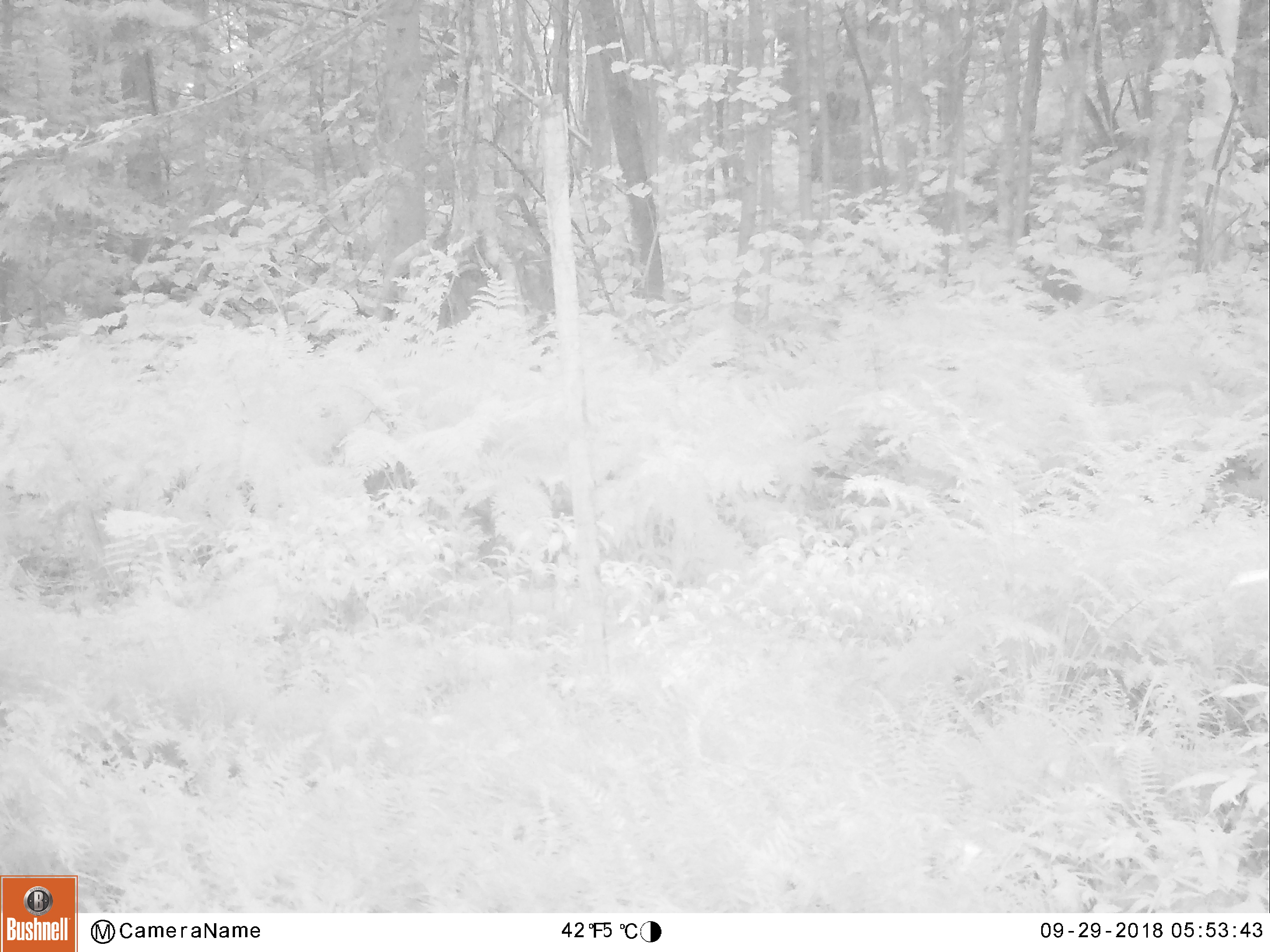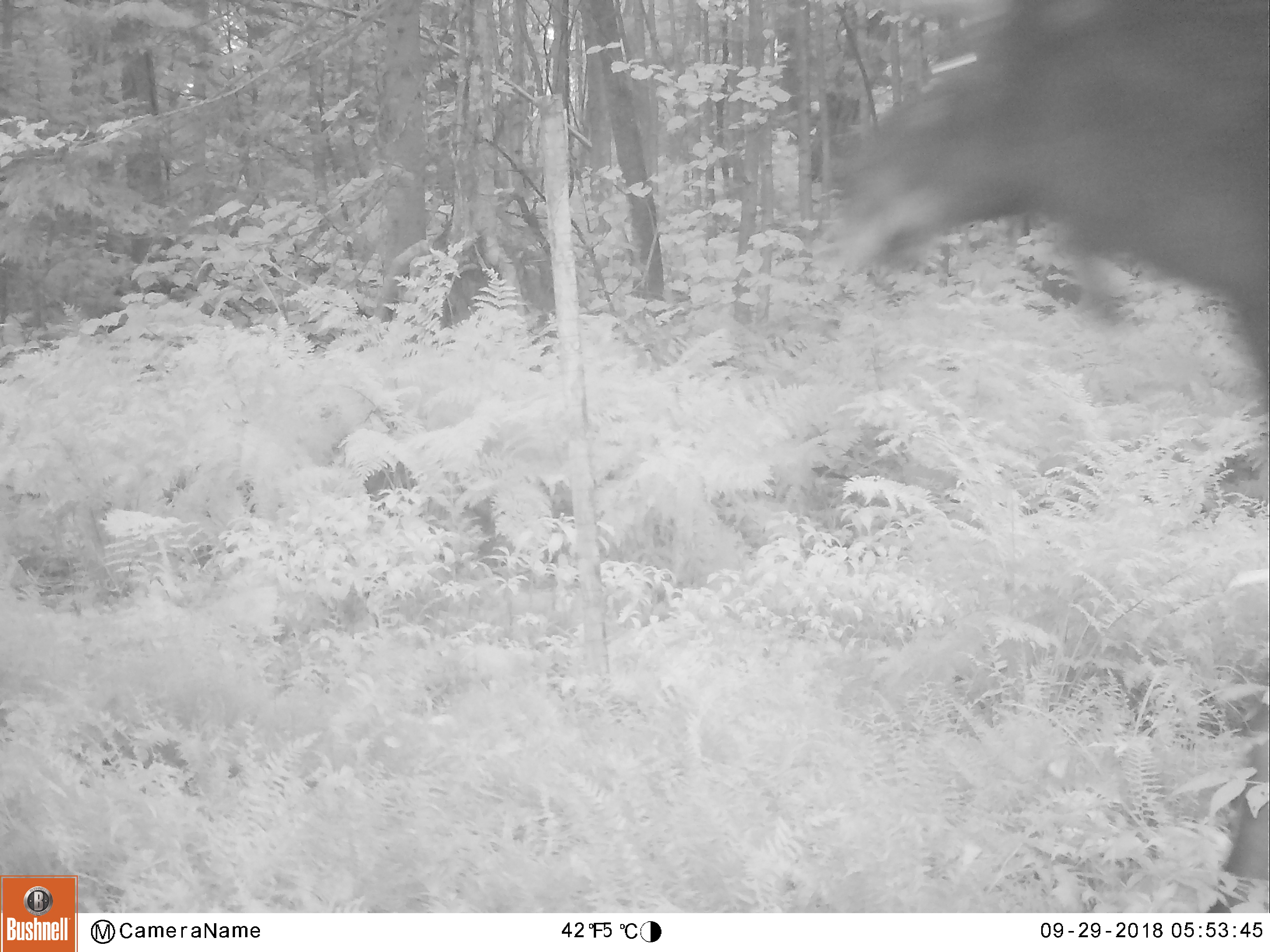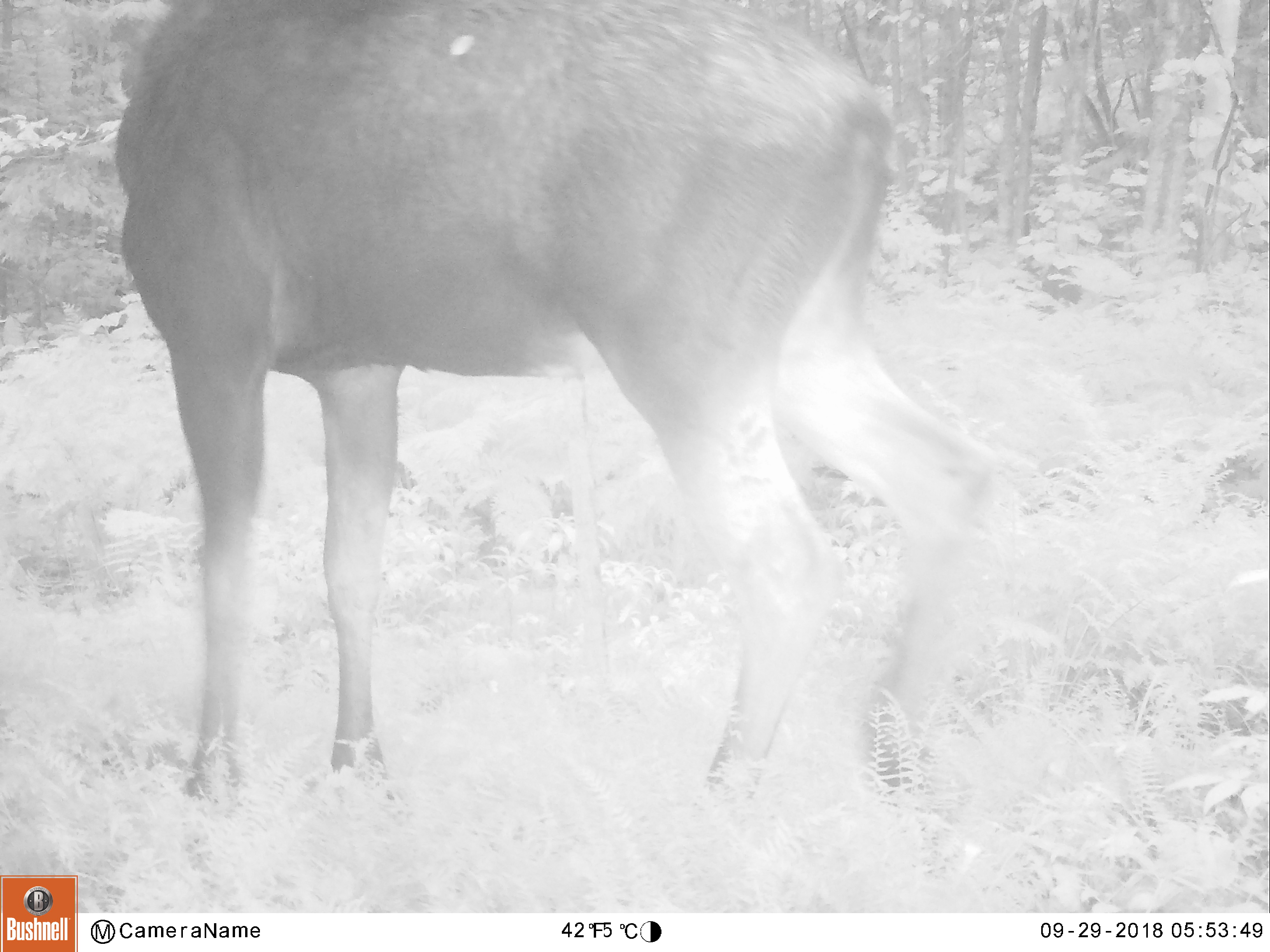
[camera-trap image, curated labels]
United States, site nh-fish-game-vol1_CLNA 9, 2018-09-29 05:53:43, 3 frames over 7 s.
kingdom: Animalia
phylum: Chordata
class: Mammalia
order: Artiodactyla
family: Cervidae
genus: Alces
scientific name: Alces alces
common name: moose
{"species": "moose (Alces alces)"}